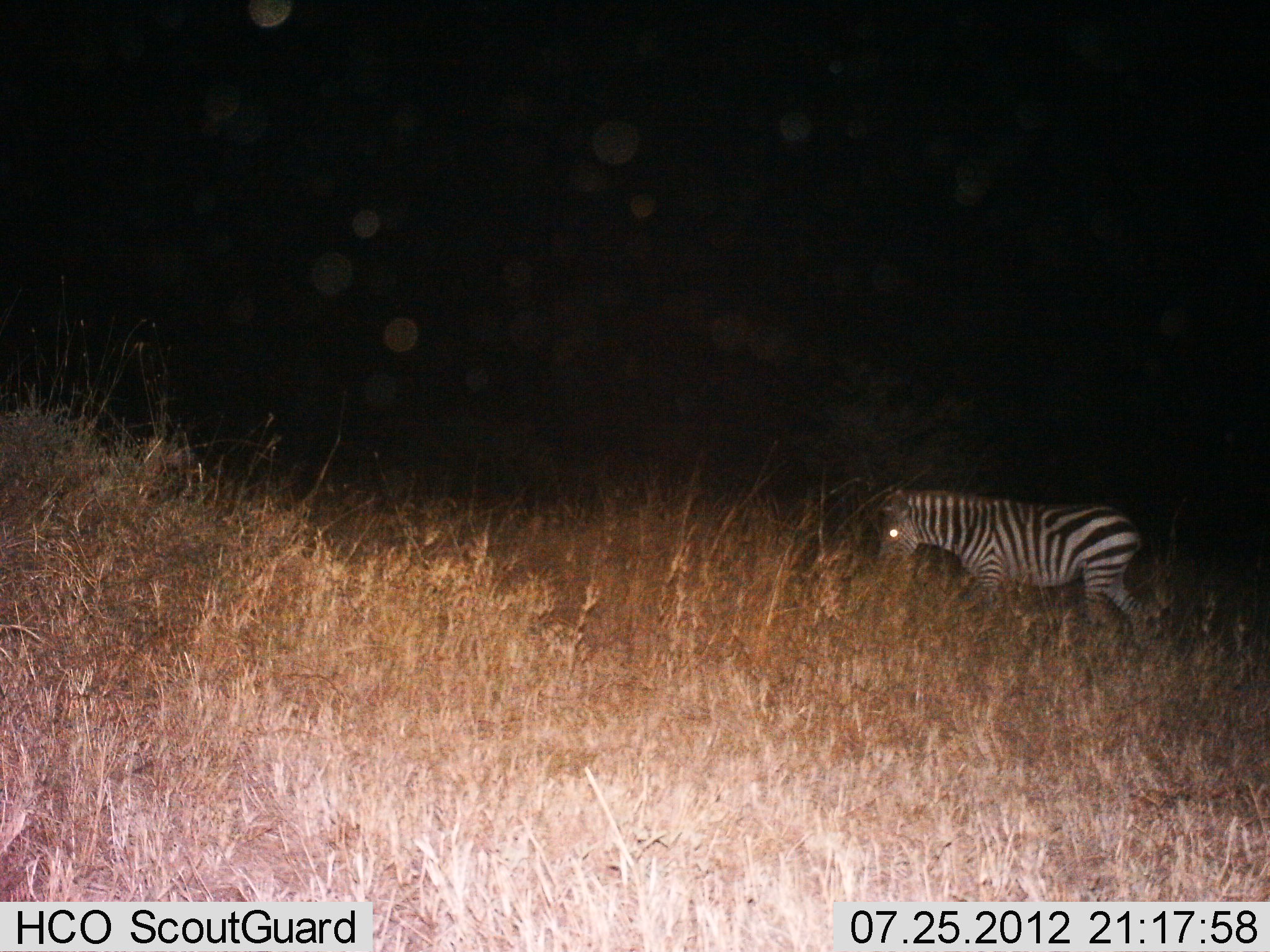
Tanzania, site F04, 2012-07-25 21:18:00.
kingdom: Animalia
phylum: Chordata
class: Mammalia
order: Perissodactyla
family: Equidae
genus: Equus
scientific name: Equus quagga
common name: plains zebra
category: zebra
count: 1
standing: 30%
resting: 0%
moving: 40%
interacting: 0%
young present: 0%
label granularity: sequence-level